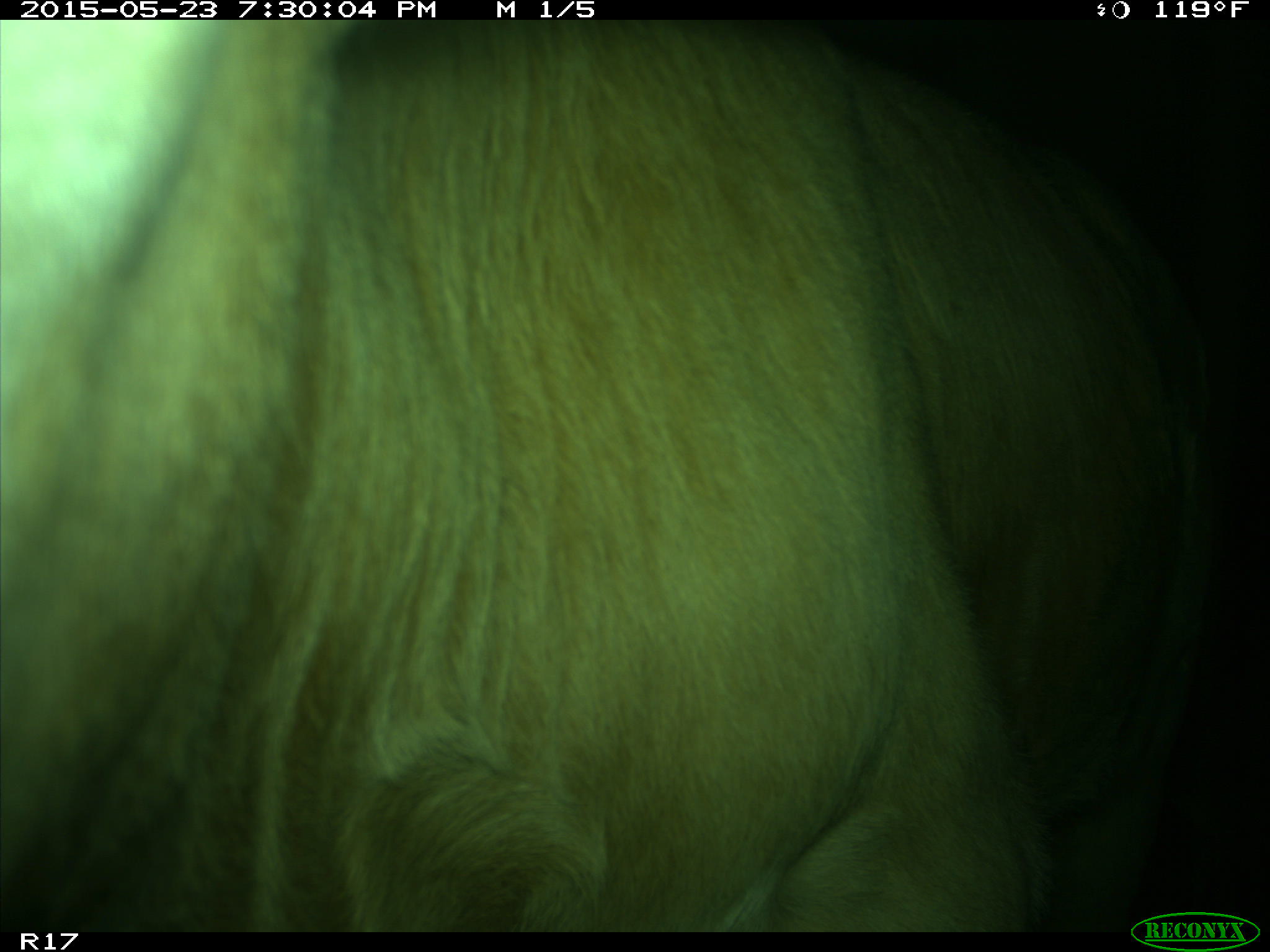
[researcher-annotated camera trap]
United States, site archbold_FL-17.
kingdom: Animalia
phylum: Chordata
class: Mammalia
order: Artiodactyla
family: Bovidae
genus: Bos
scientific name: Bos taurus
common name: domestic cow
Bos taurus (domestic cow).